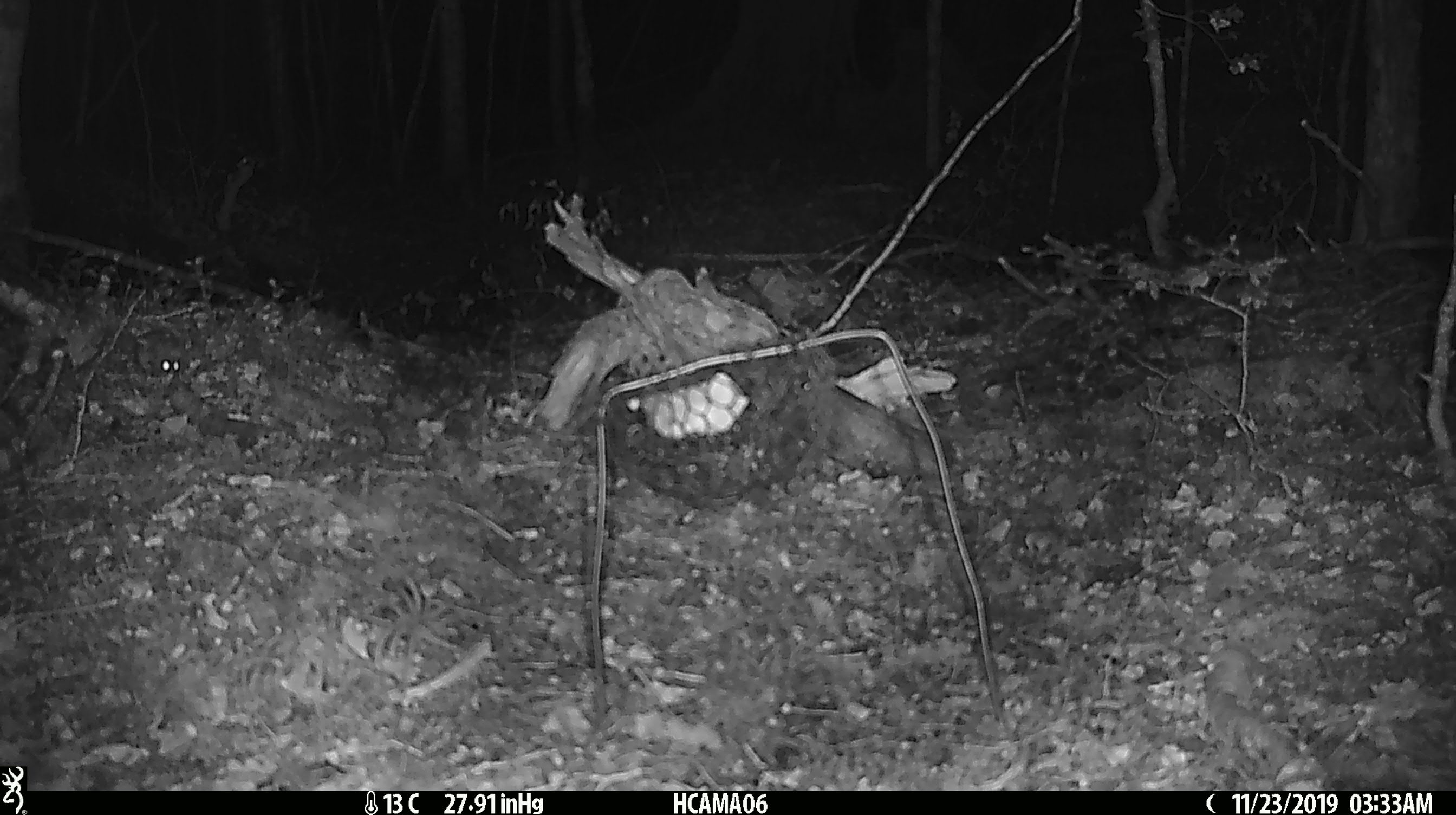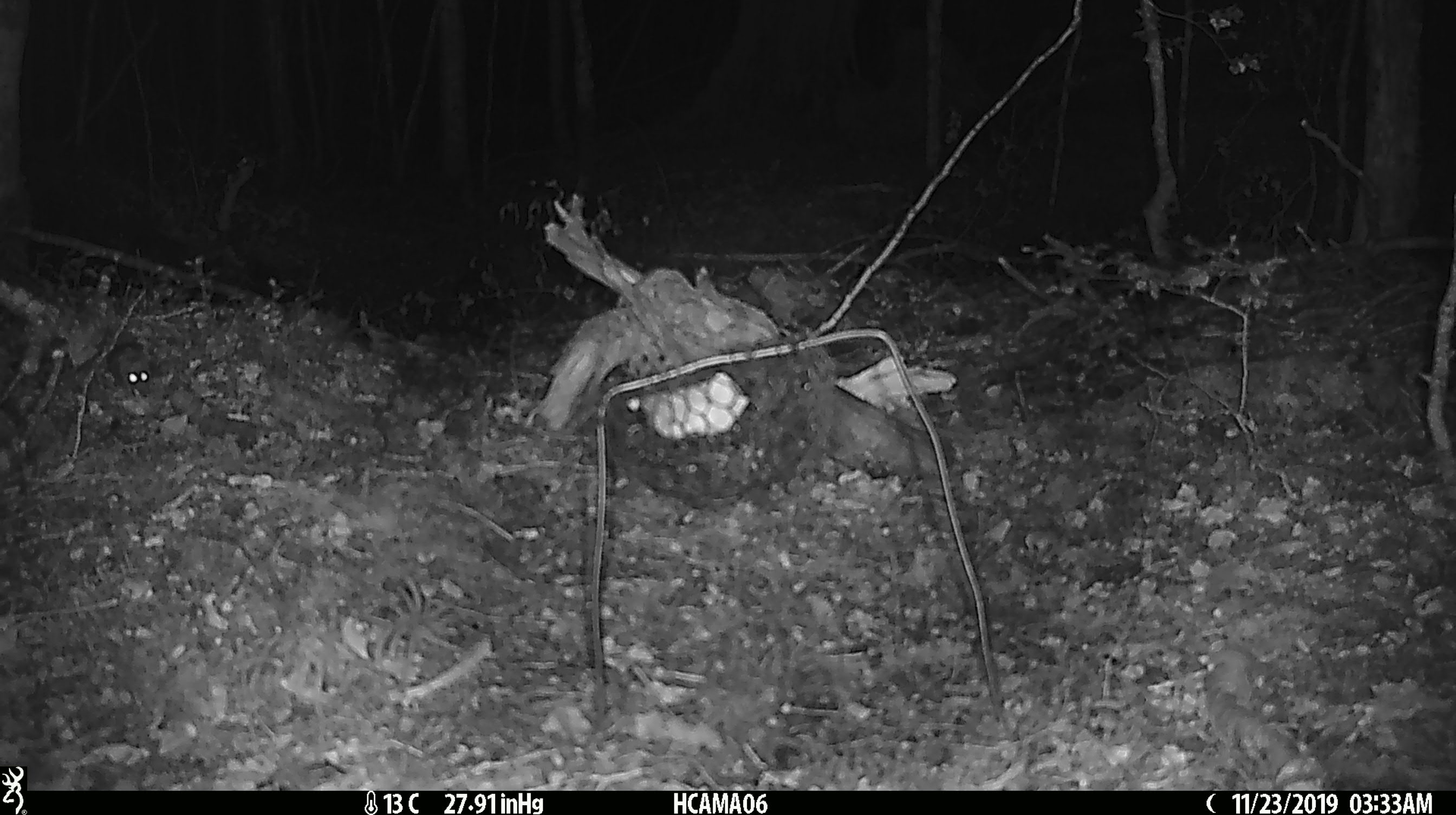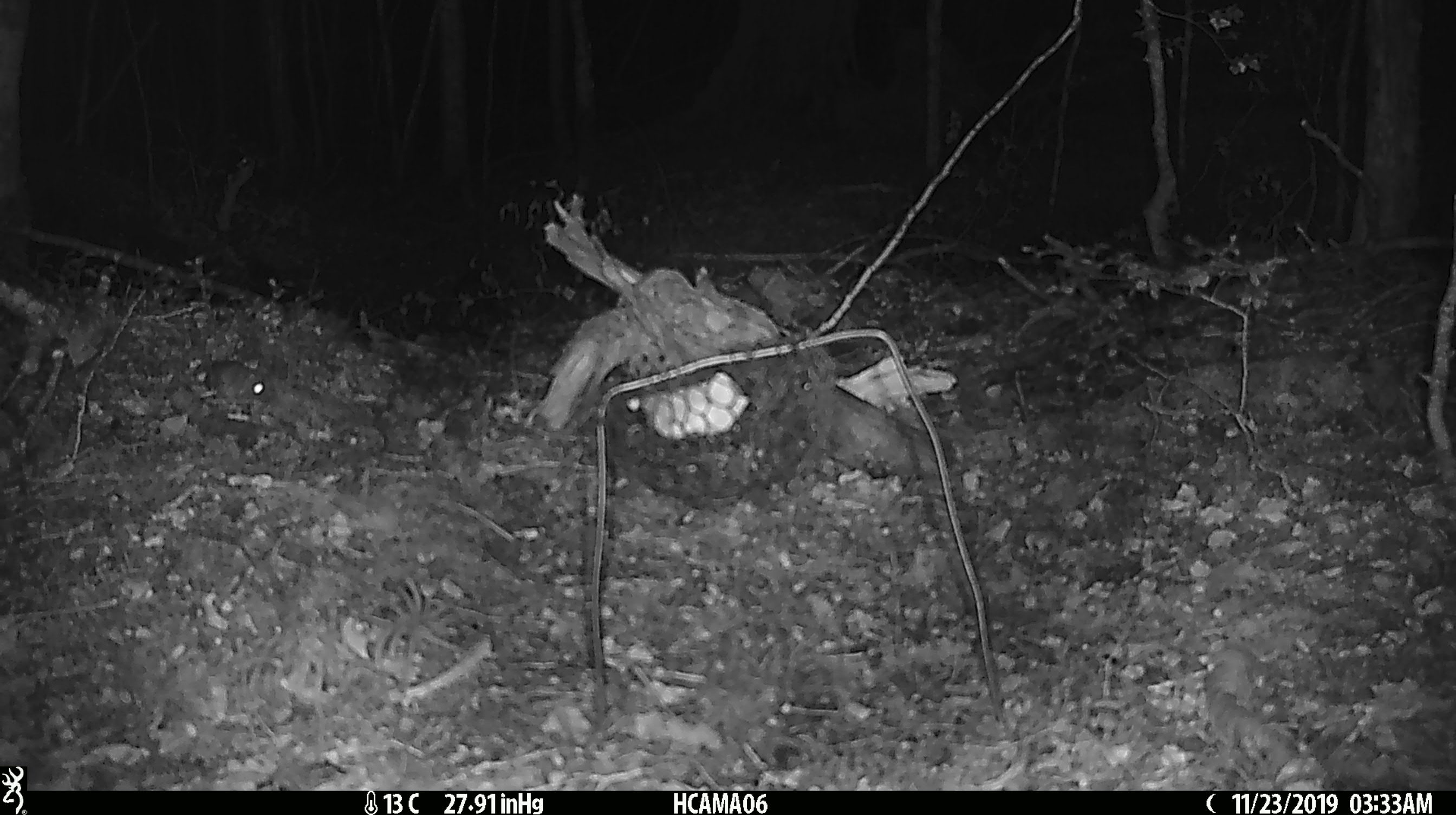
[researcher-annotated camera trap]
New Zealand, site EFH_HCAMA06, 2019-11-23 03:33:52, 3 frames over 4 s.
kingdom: Animalia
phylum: Chordata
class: Mammalia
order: Rodentia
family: Muridae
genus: Mus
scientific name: Mus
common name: mouse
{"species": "mouse (Mus)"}